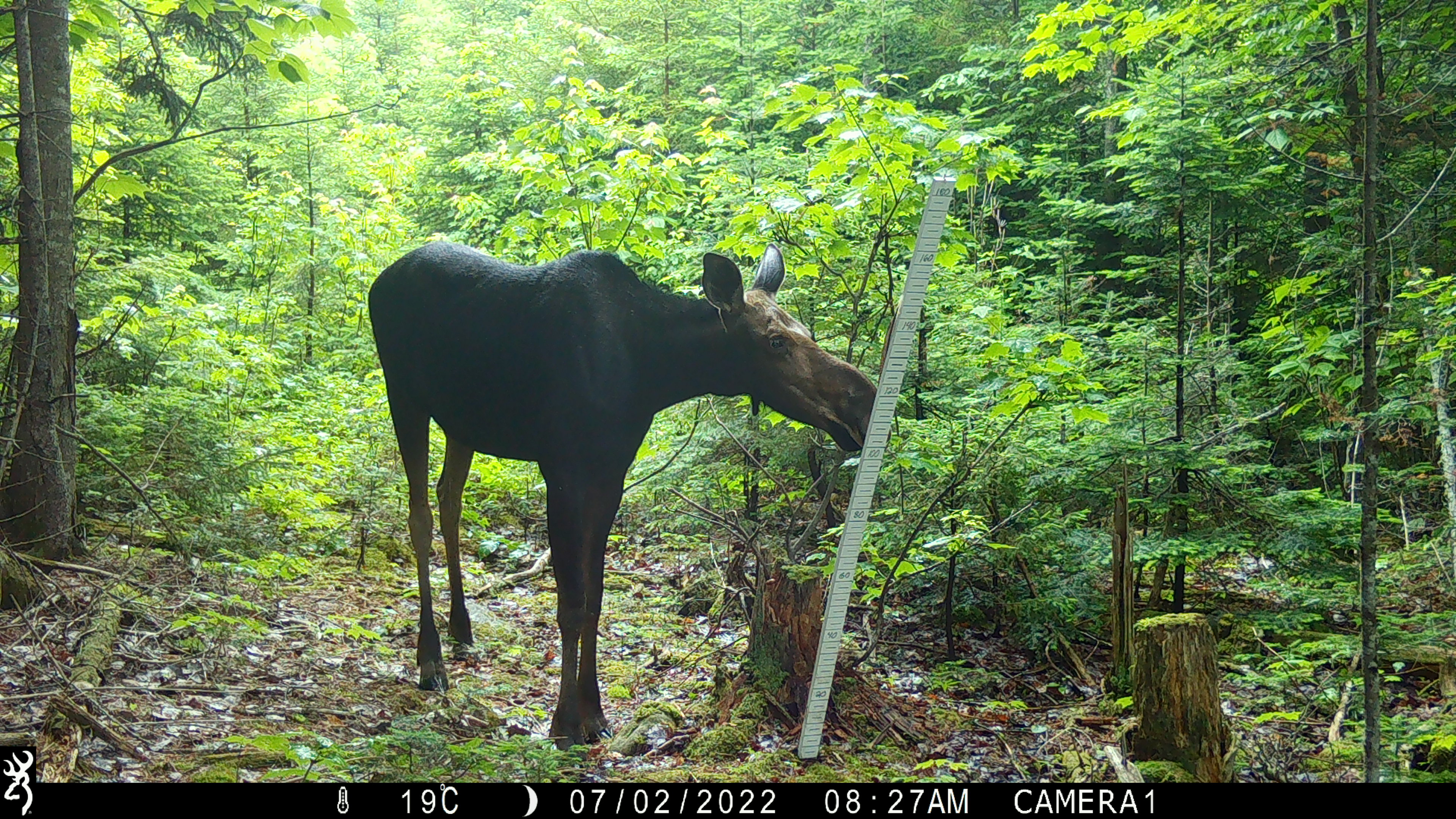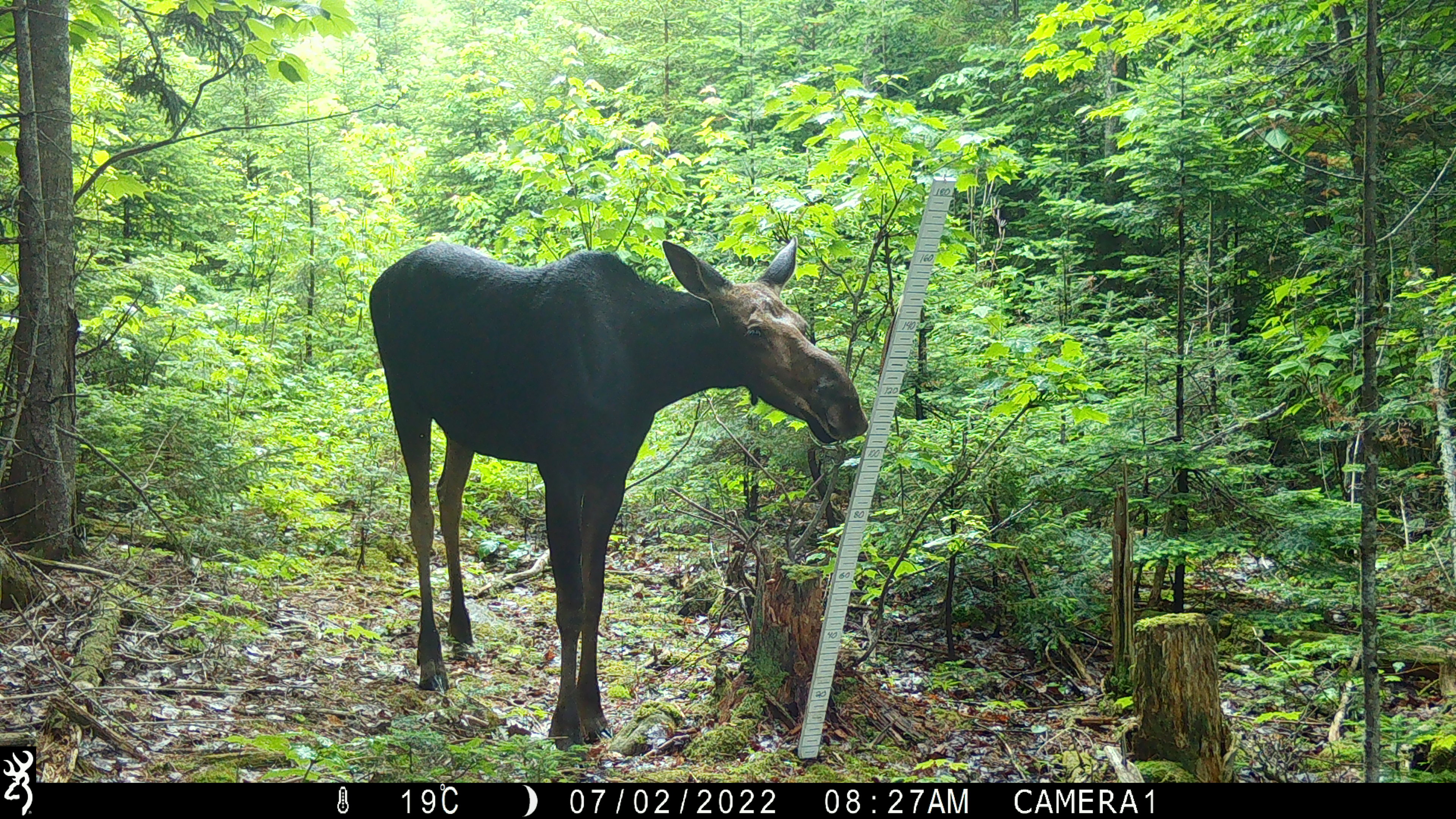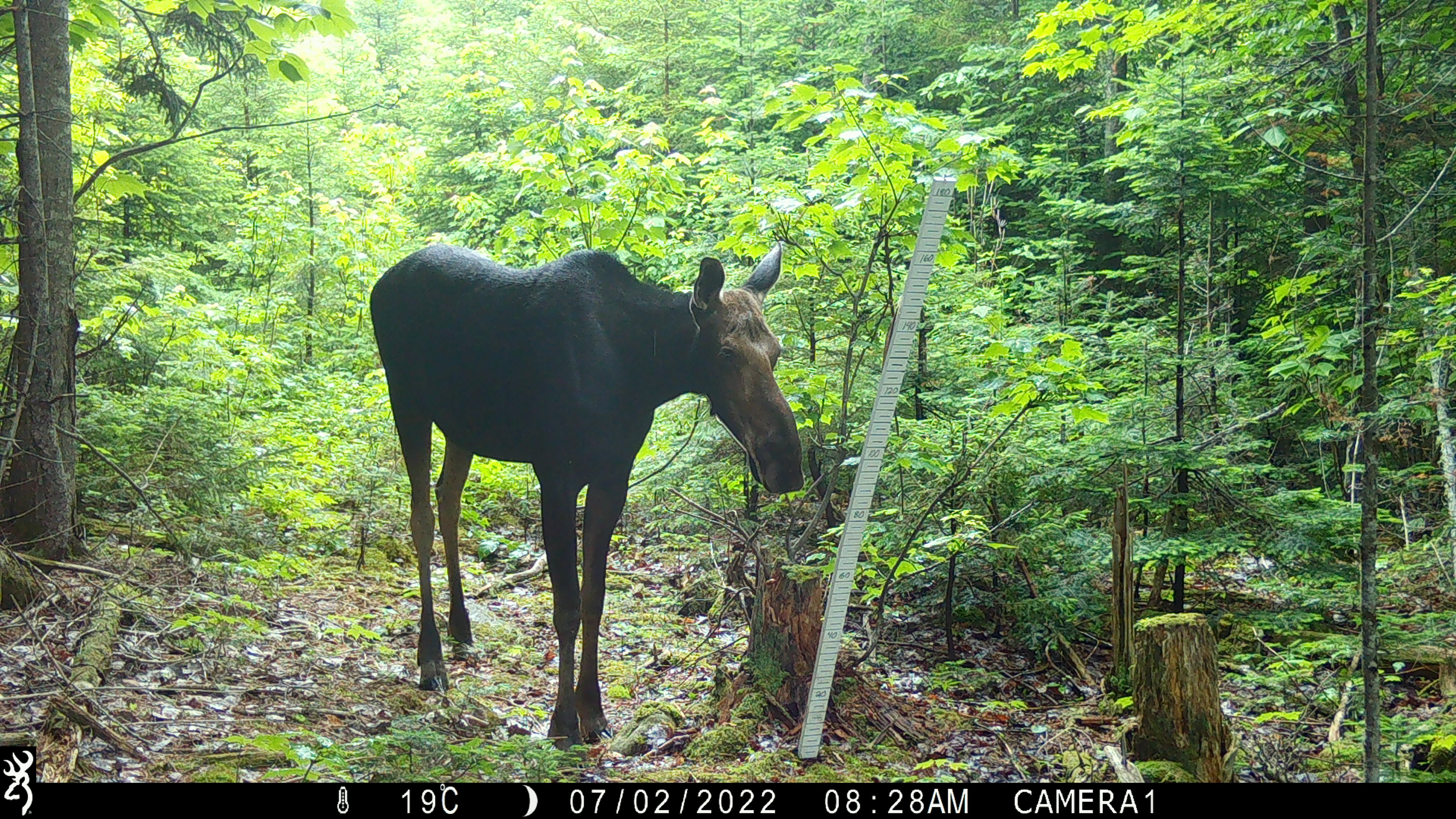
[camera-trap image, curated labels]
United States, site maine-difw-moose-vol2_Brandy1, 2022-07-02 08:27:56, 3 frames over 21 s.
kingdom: Animalia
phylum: Chordata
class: Mammalia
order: Artiodactyla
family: Cervidae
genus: Alces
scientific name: Alces alces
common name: moose